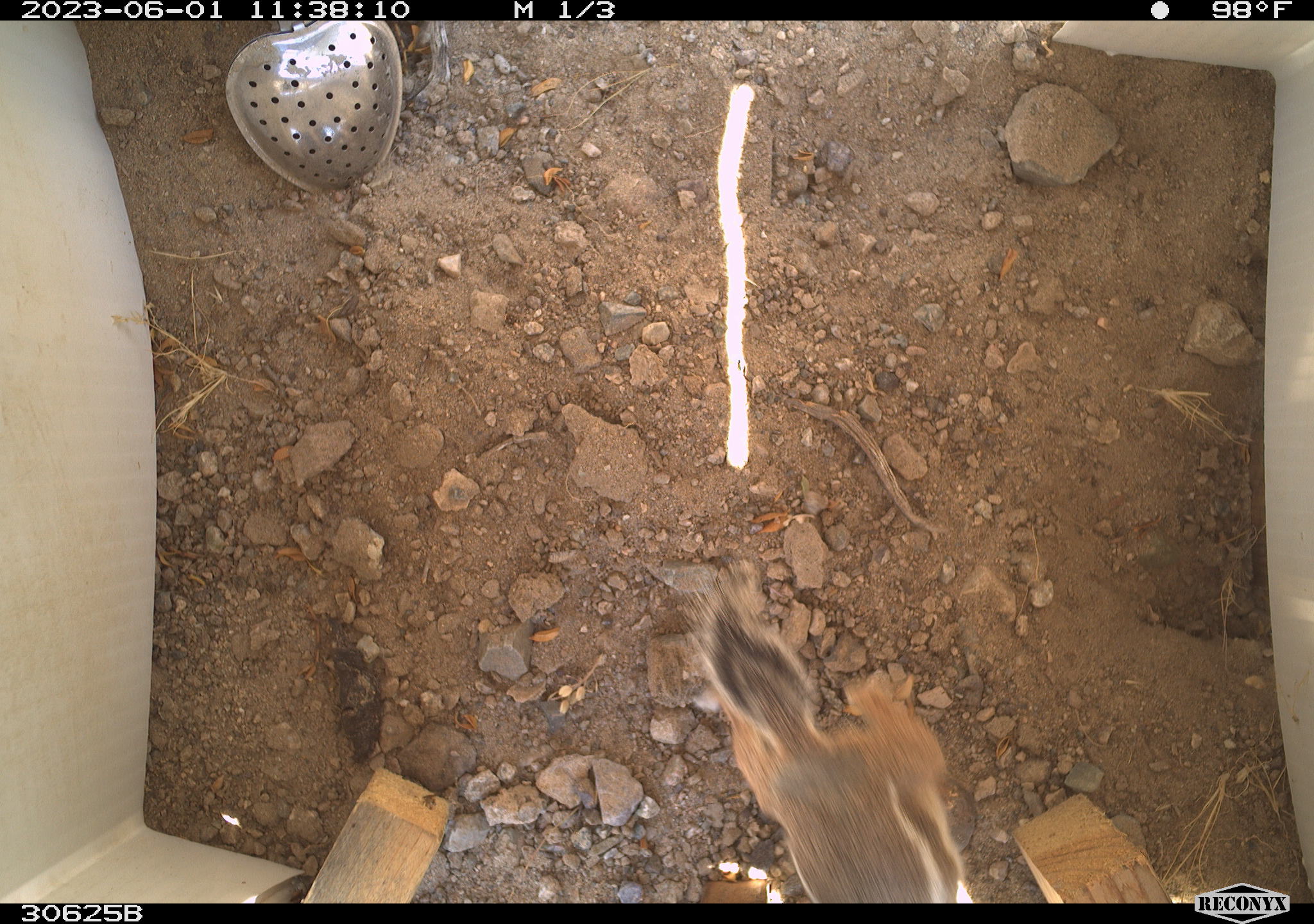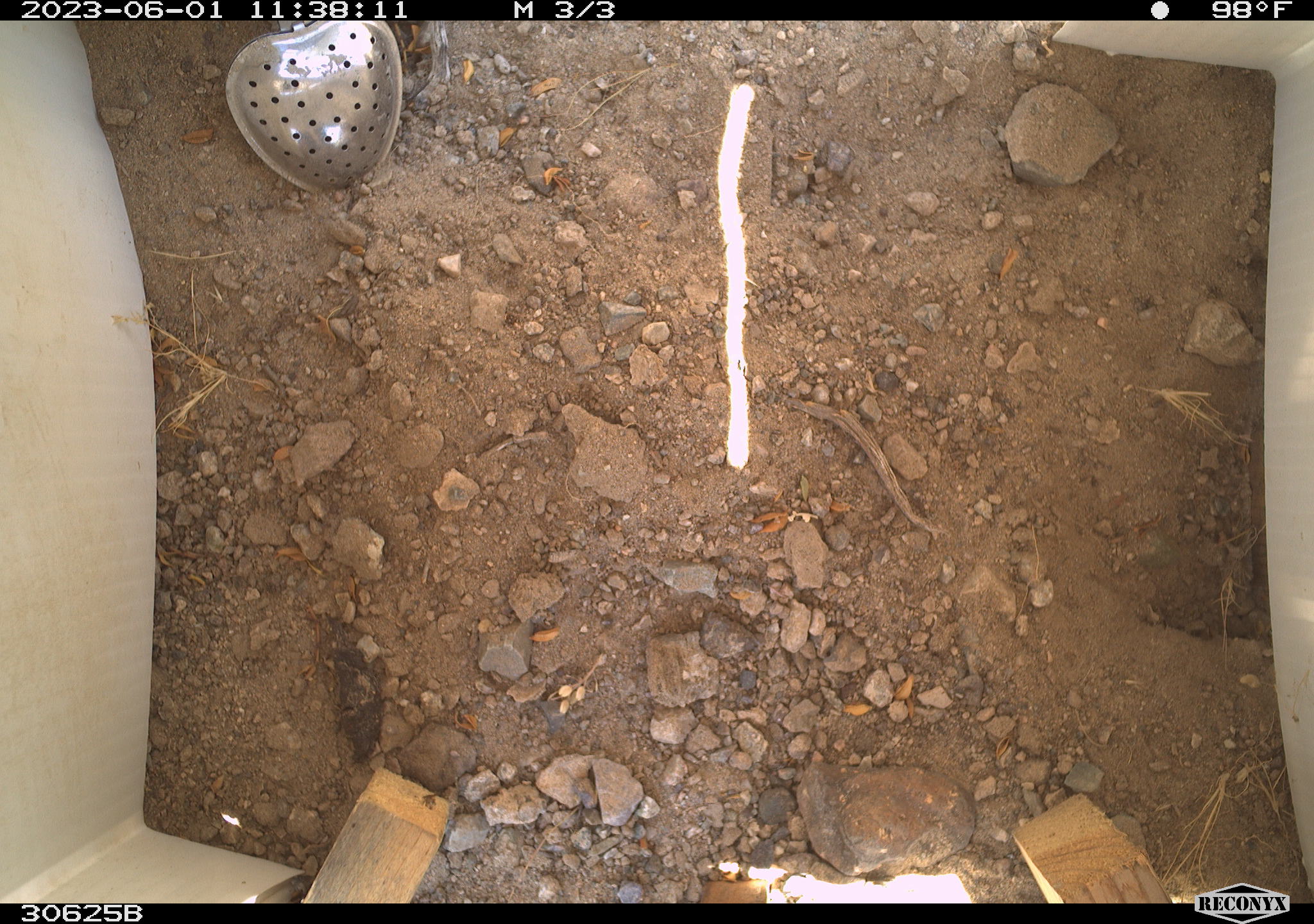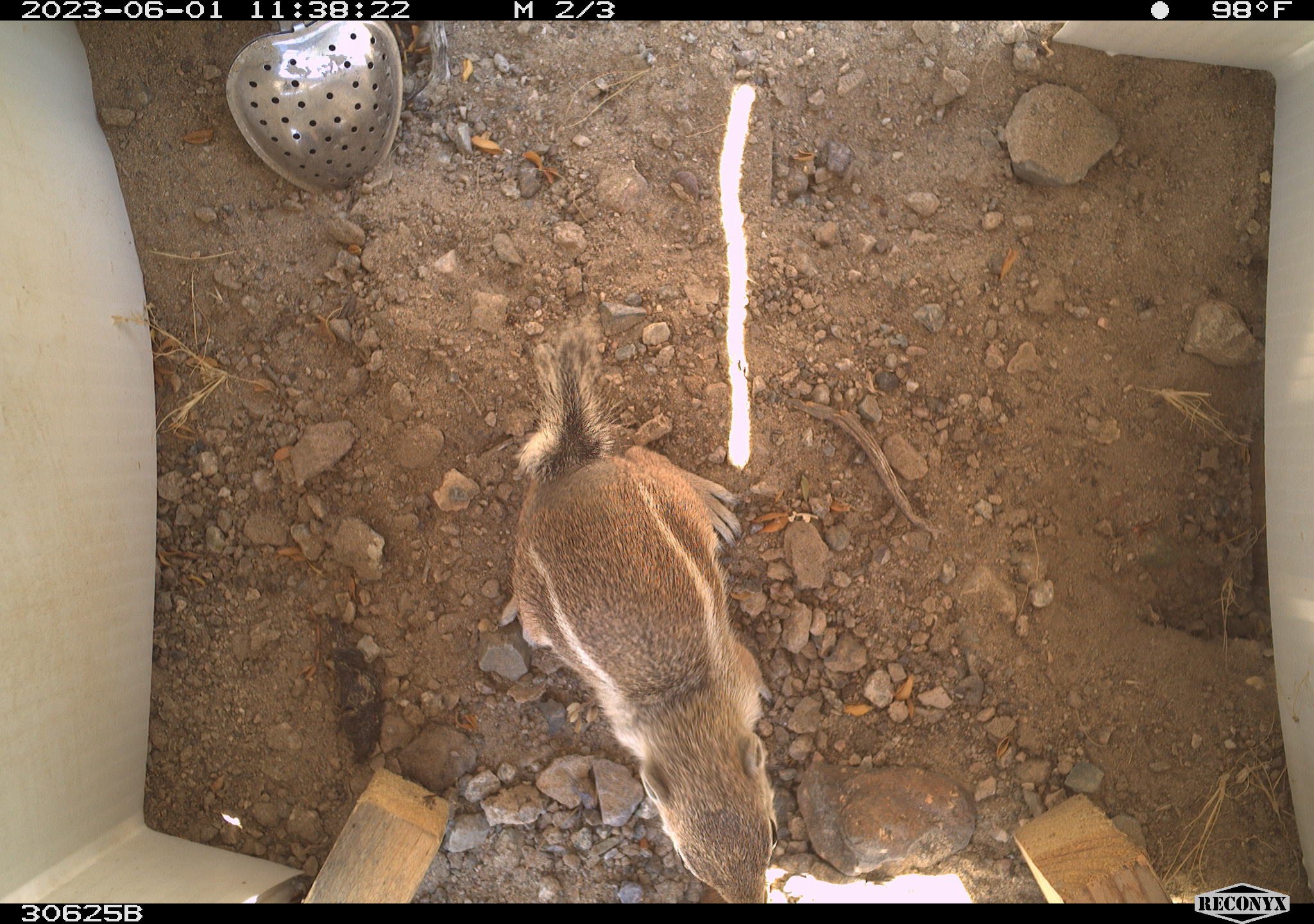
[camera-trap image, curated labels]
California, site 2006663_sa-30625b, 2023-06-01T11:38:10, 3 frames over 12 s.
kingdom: Animalia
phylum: Chordata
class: Mammalia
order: Rodentia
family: Sciuridae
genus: Ammospermophilus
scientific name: Ammospermophilus leucurus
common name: white-tailed antelope squirrel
White-tailed antelope squirrel (Ammospermophilus leucurus).